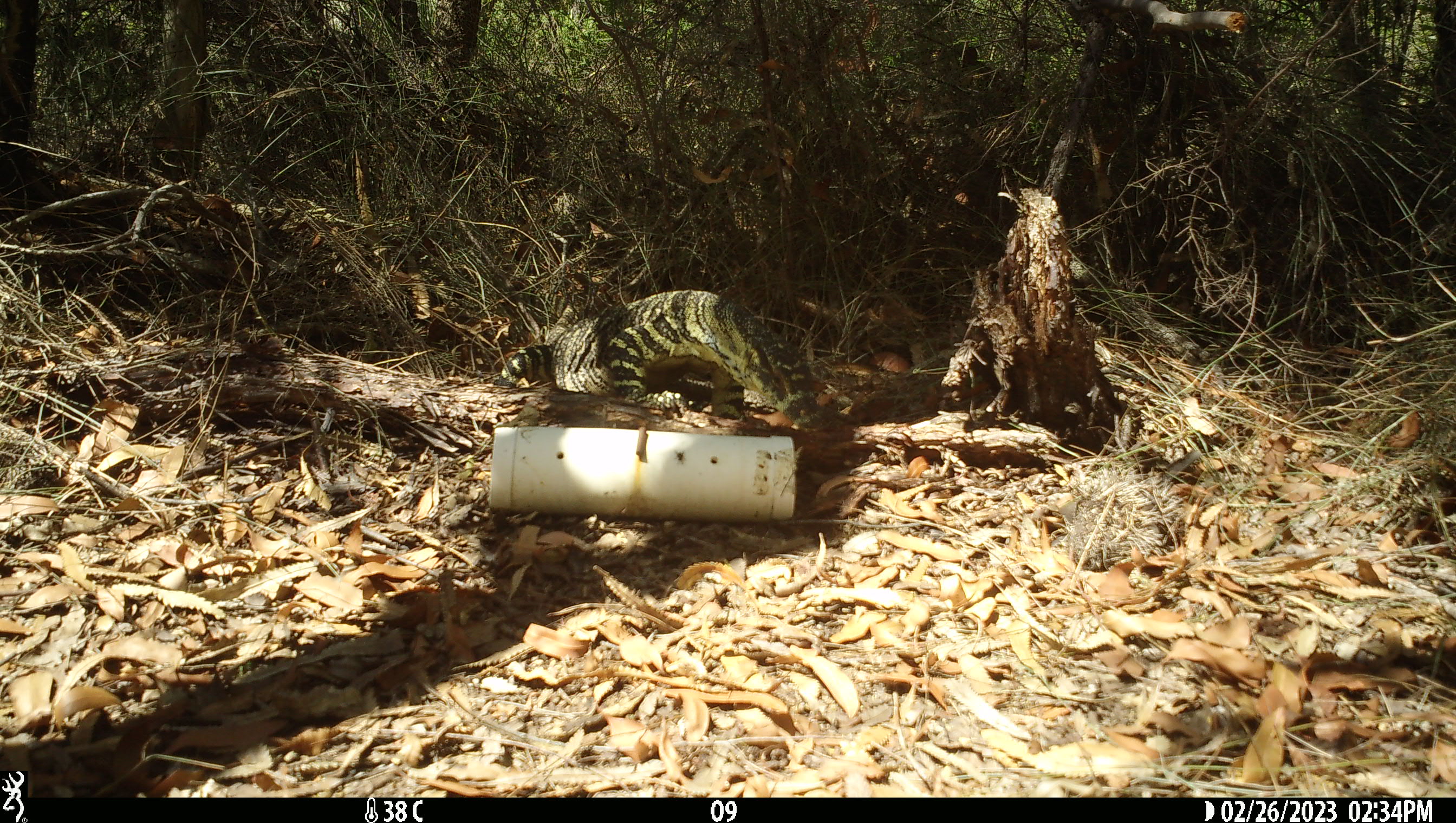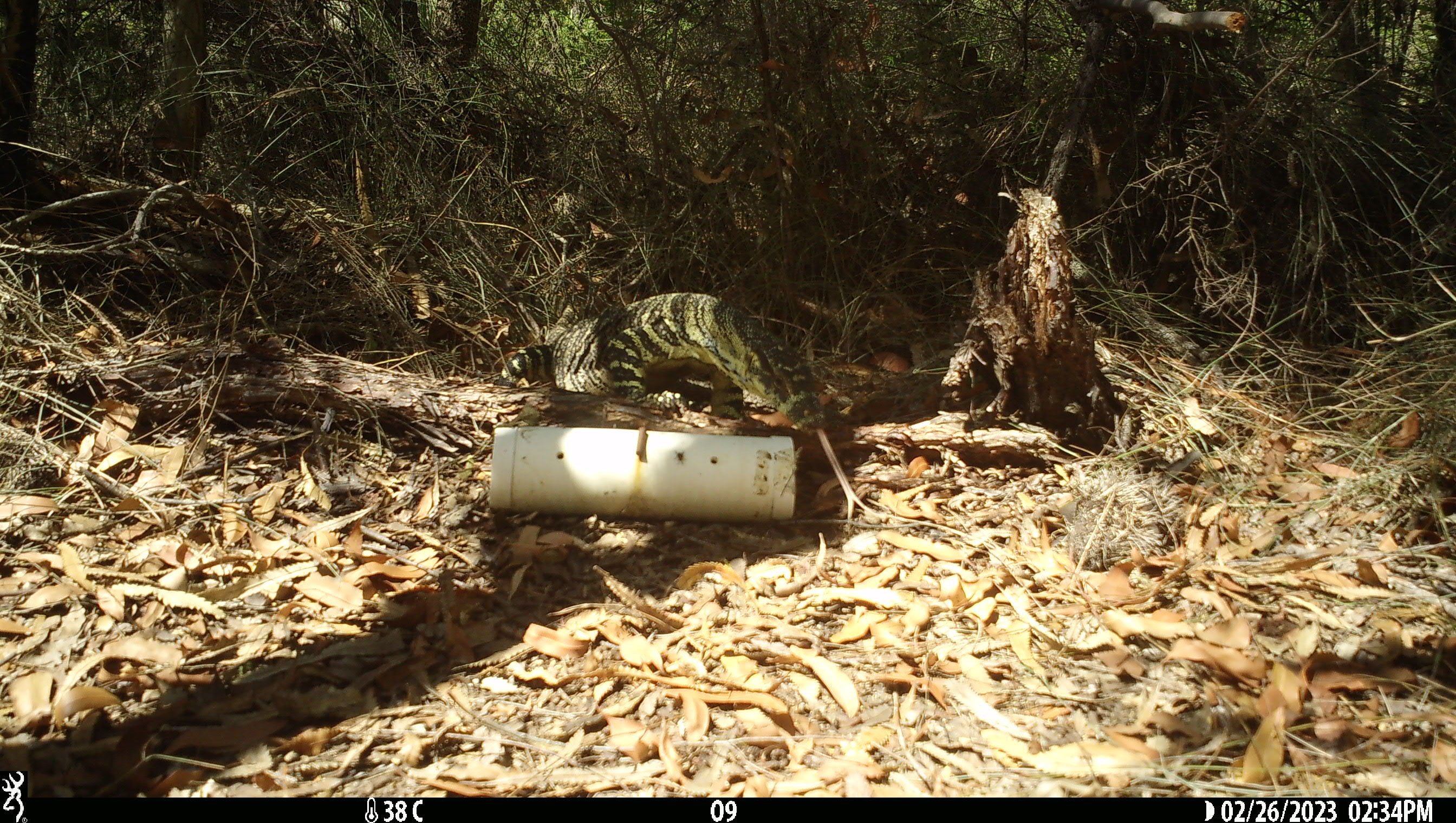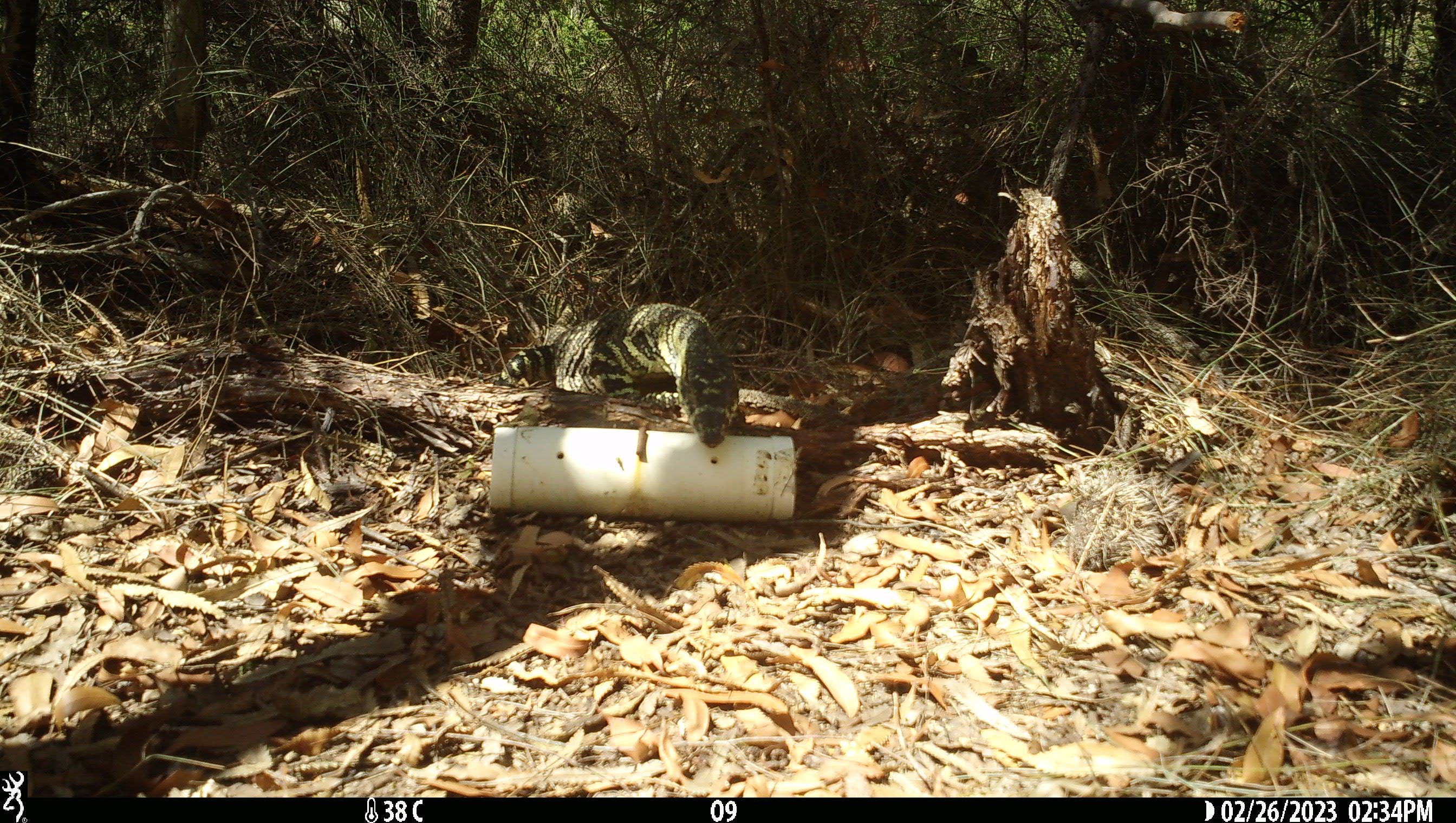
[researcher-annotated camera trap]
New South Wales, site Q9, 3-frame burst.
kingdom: Animalia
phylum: Chordata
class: Reptilia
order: Squamata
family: Varanidae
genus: Varanus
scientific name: Varanus varius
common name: lace monitor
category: goanna